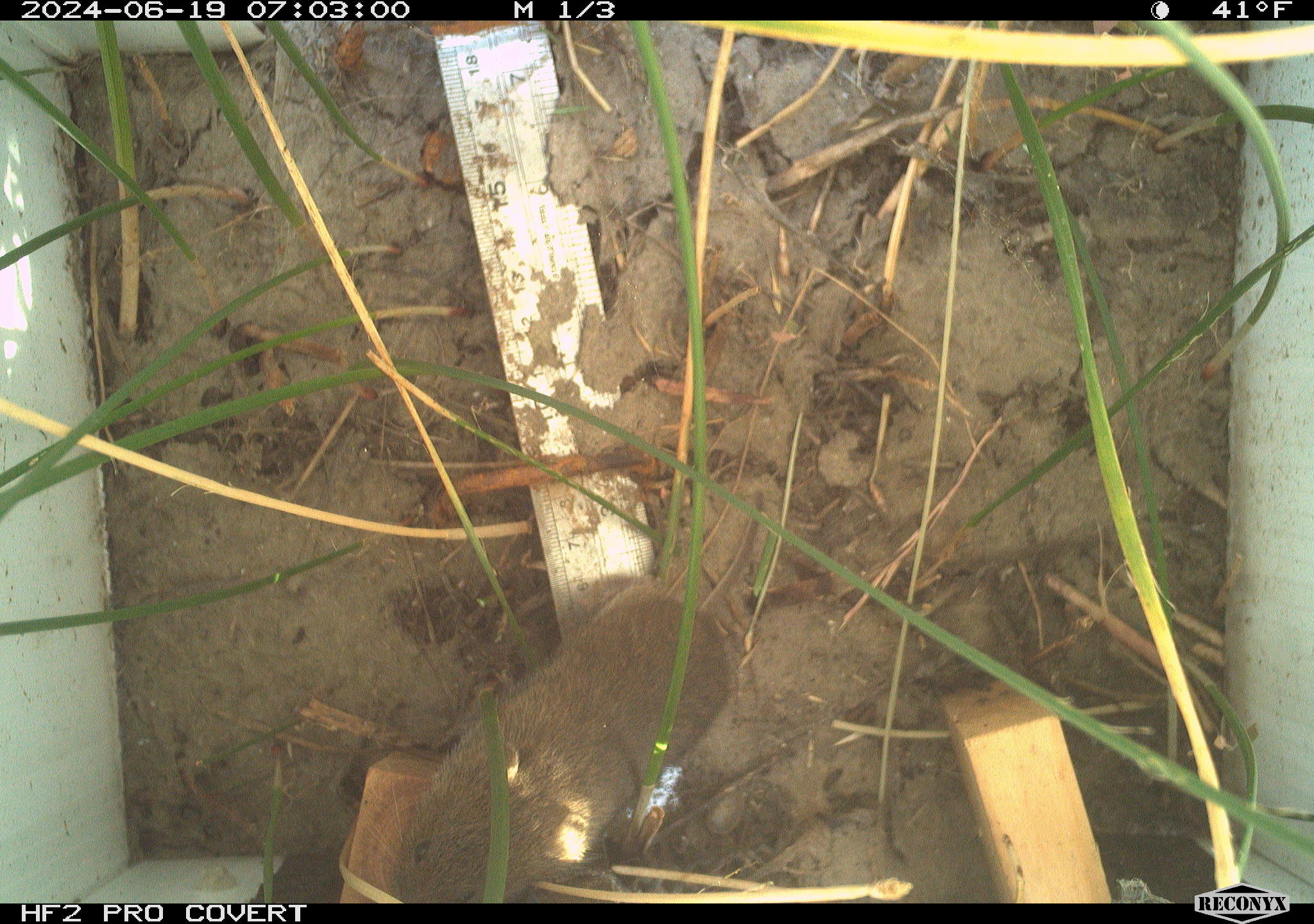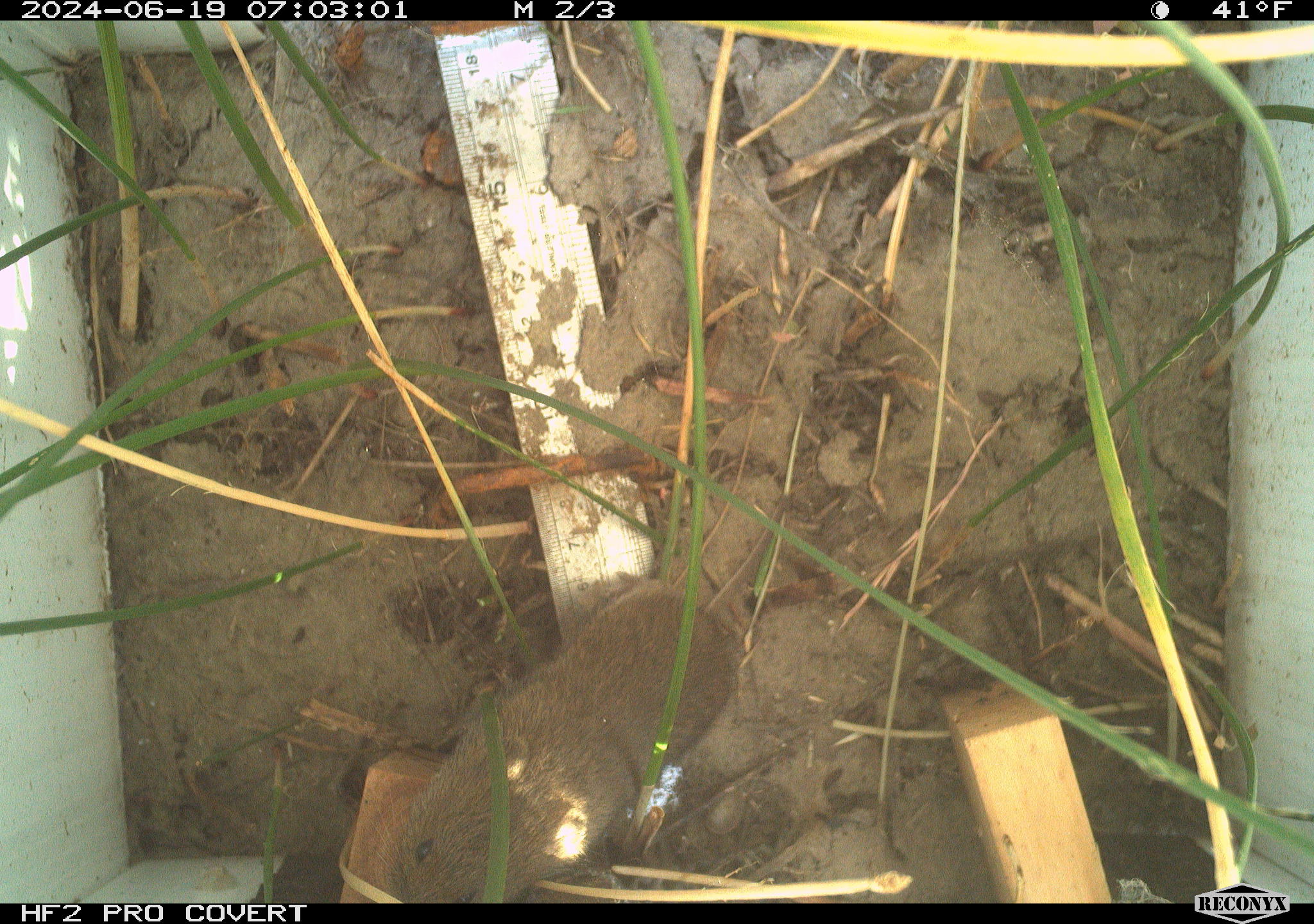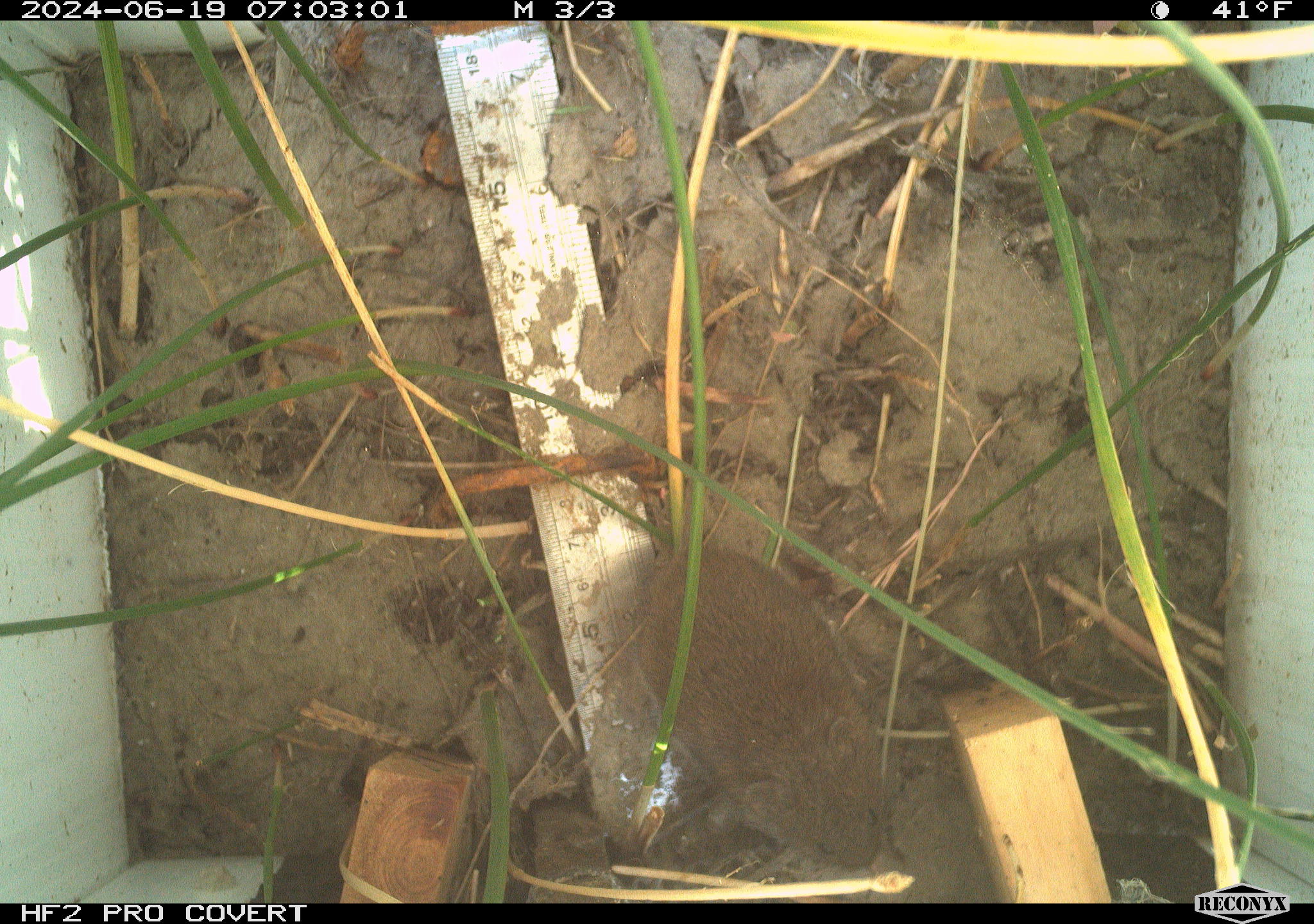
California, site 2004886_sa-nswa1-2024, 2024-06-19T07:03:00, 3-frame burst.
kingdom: Animalia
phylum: Chordata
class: Mammalia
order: Rodentia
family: Cricetidae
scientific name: Arvicolinae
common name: voles, lemmings, and muskrats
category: arvicolinae subfamily